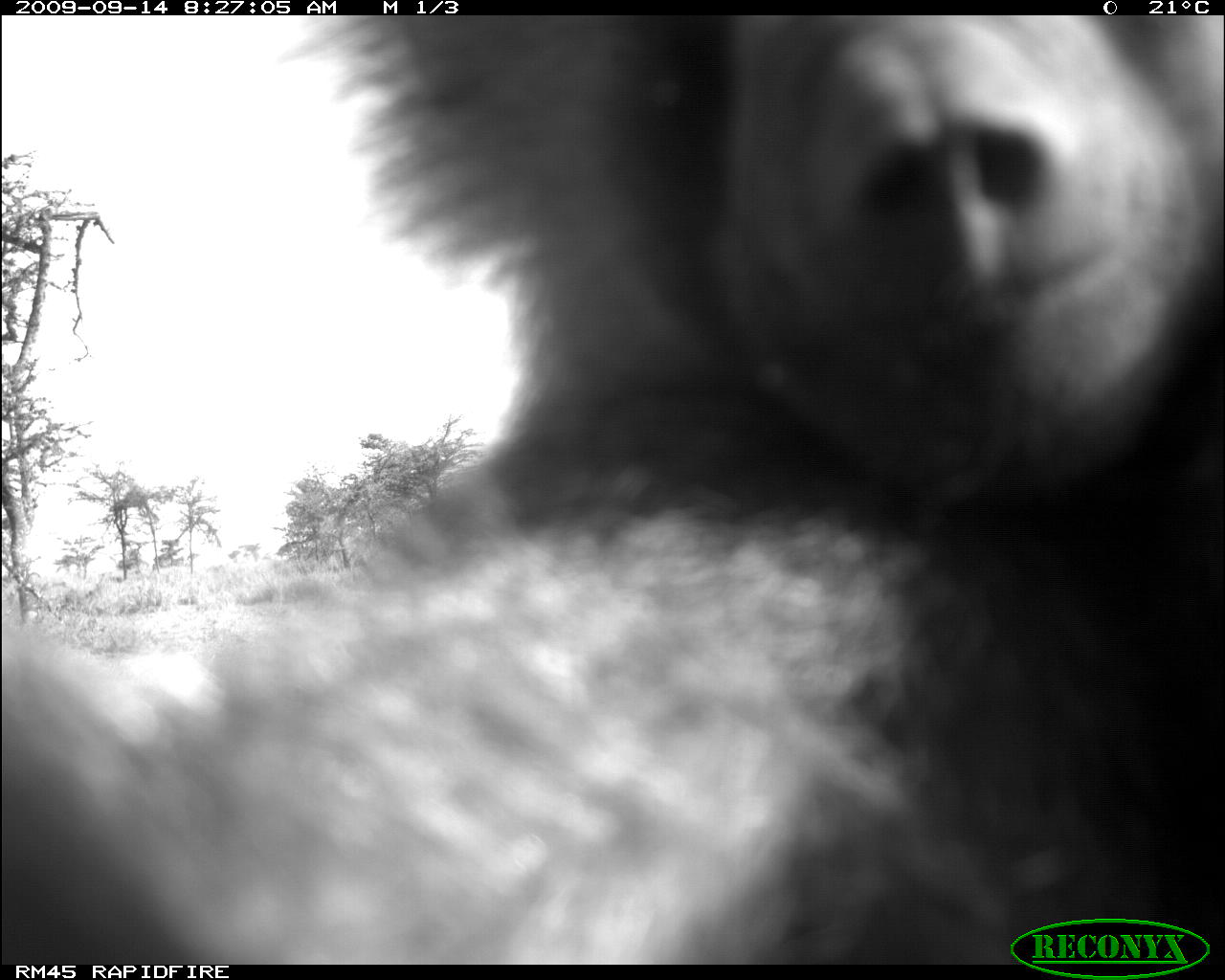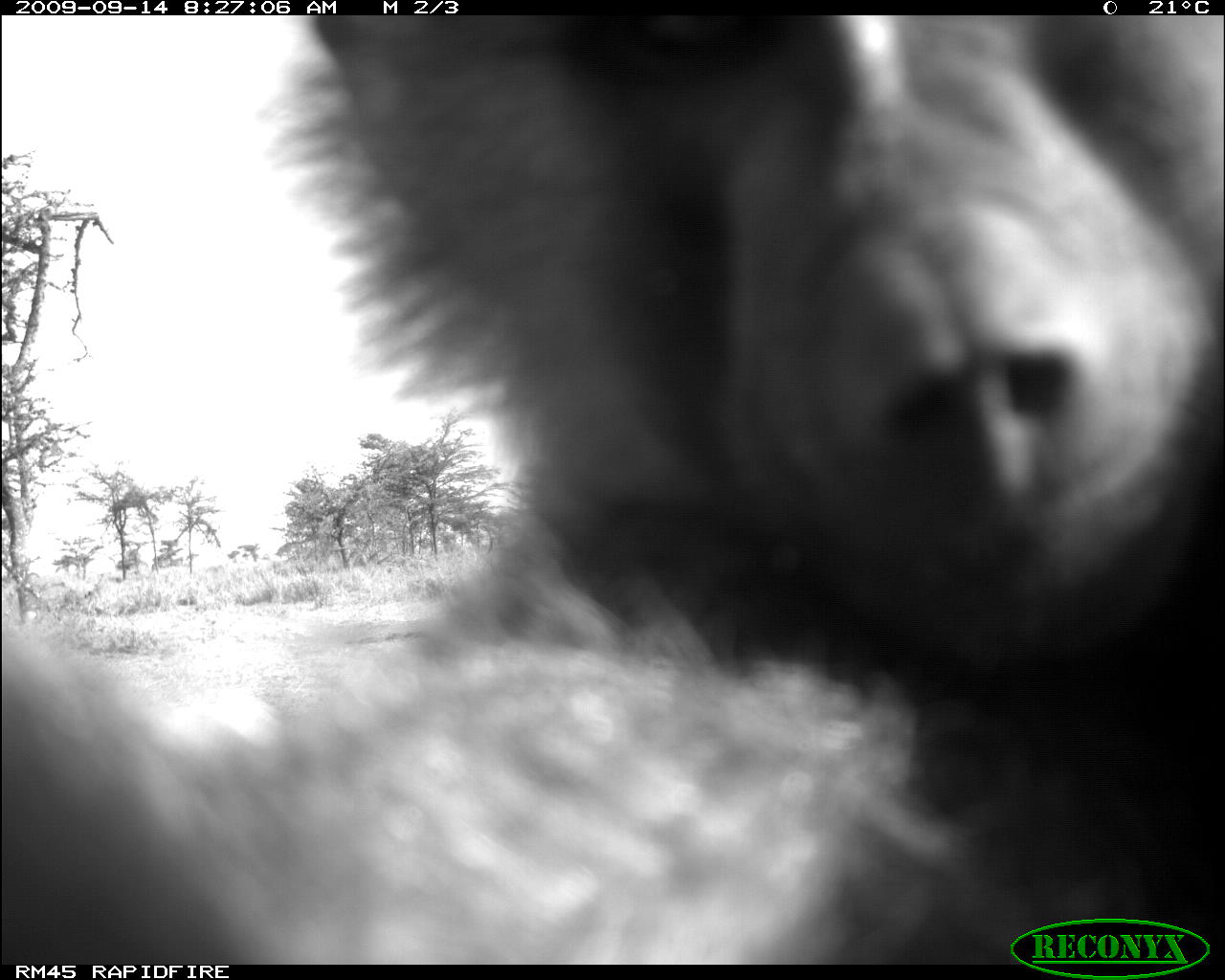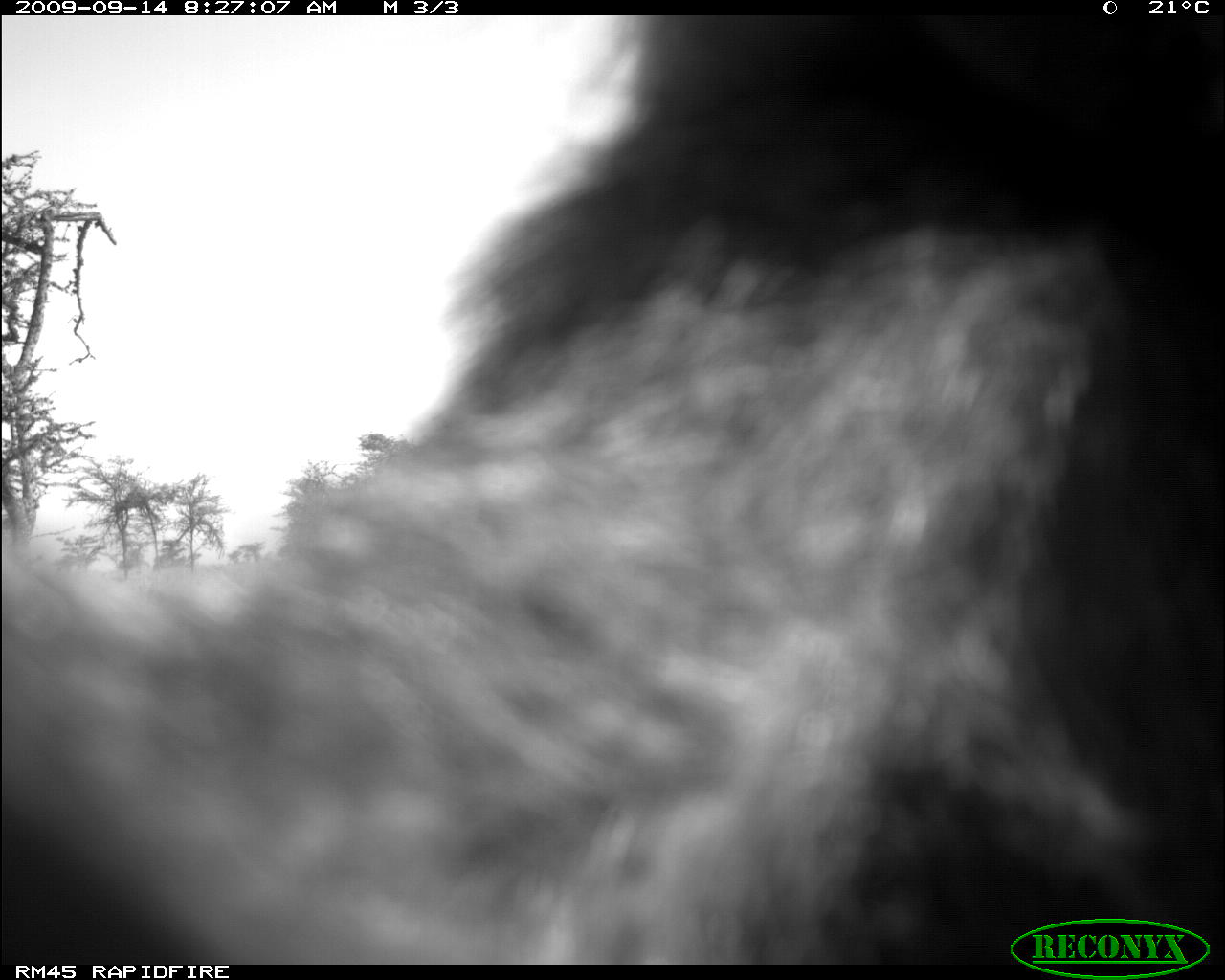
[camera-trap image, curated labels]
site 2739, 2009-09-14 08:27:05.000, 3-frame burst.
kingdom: Animalia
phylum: Chordata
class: Mammalia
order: Primates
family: Cercopithecidae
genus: Papio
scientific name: Papio anubis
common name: olive baboon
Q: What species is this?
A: Papio anubis (olive baboon).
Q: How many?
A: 1.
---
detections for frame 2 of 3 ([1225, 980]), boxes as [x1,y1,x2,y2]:
papio anubis: [0,15,1223,967]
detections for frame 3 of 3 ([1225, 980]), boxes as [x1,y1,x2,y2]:
papio anubis: [1,14,1225,966]